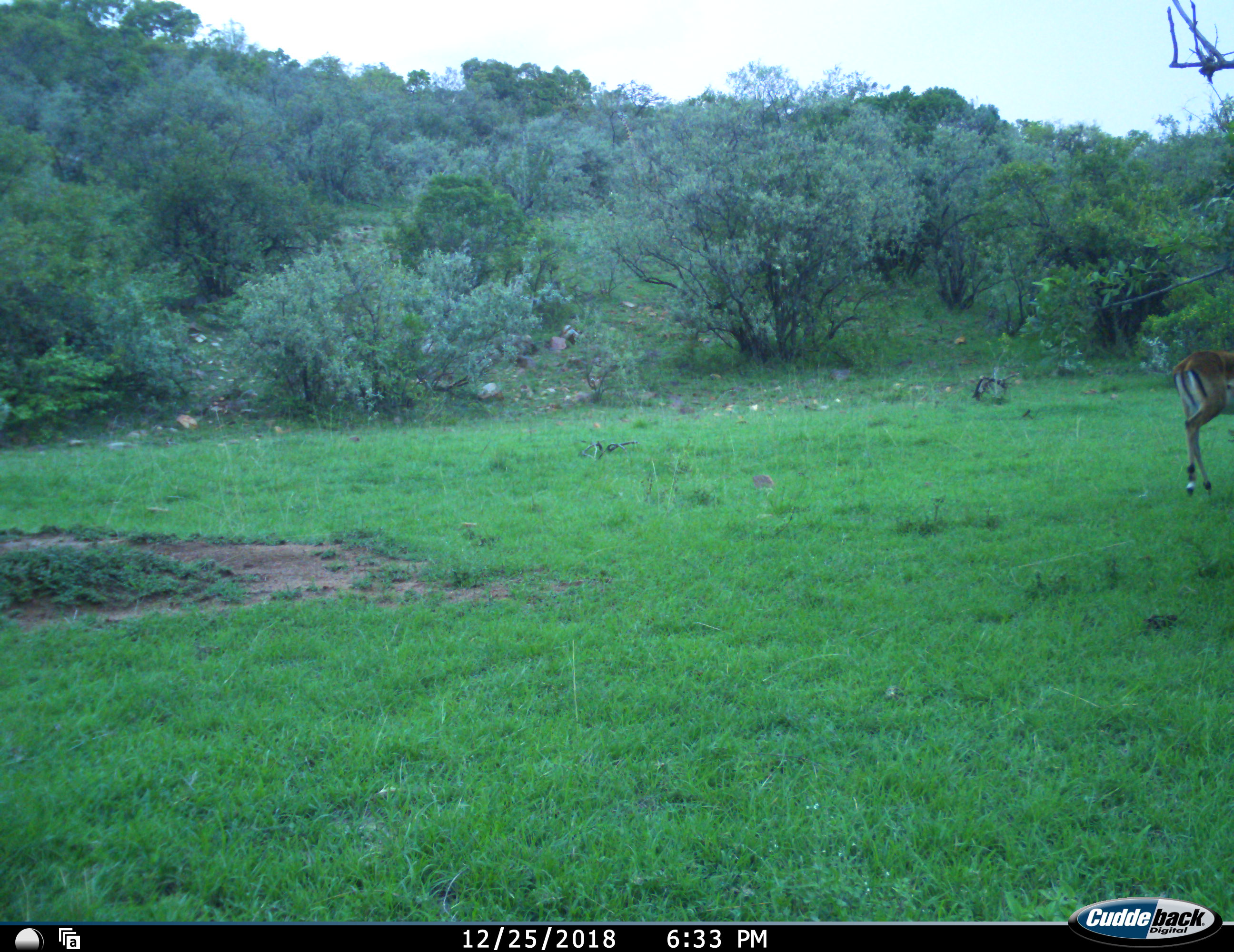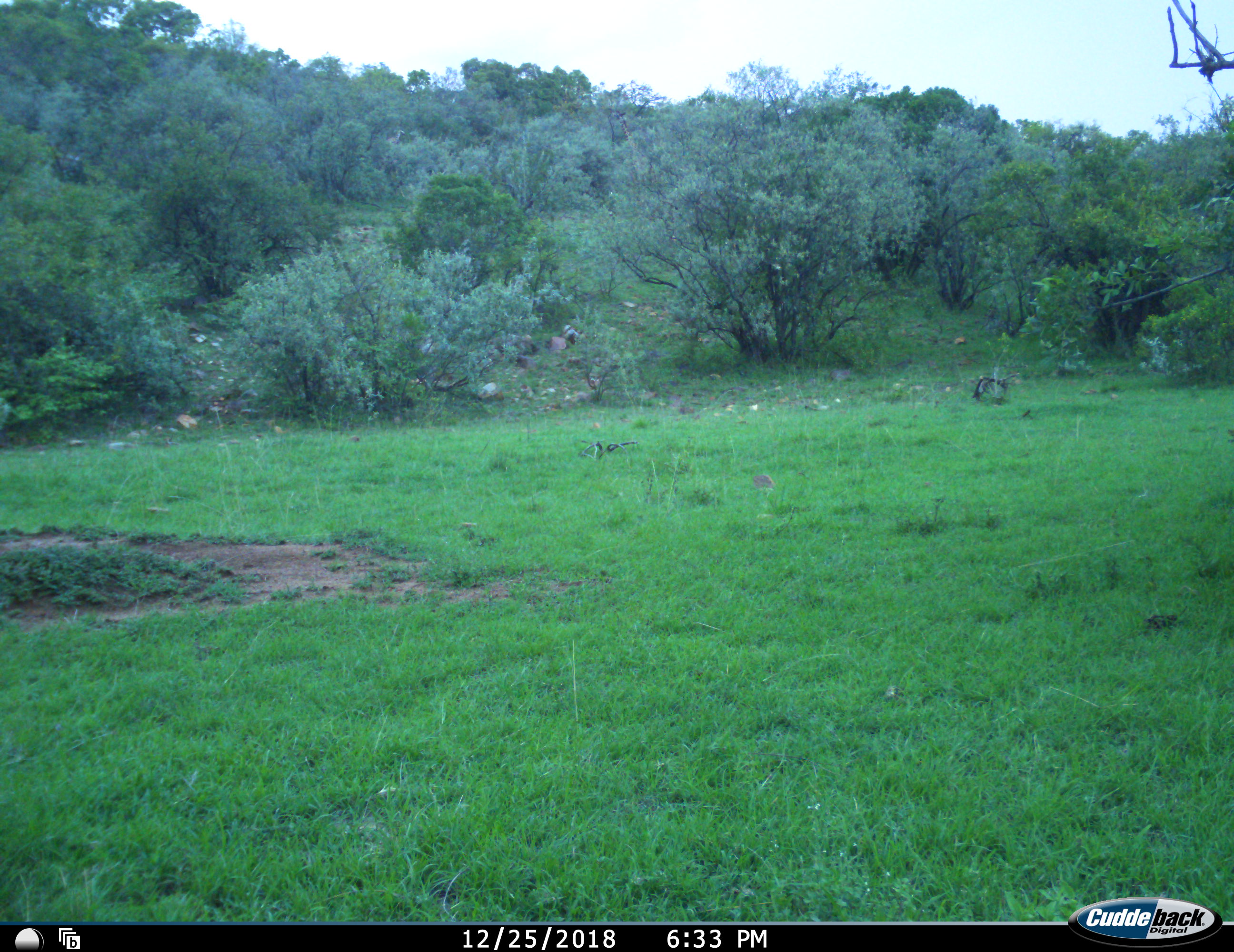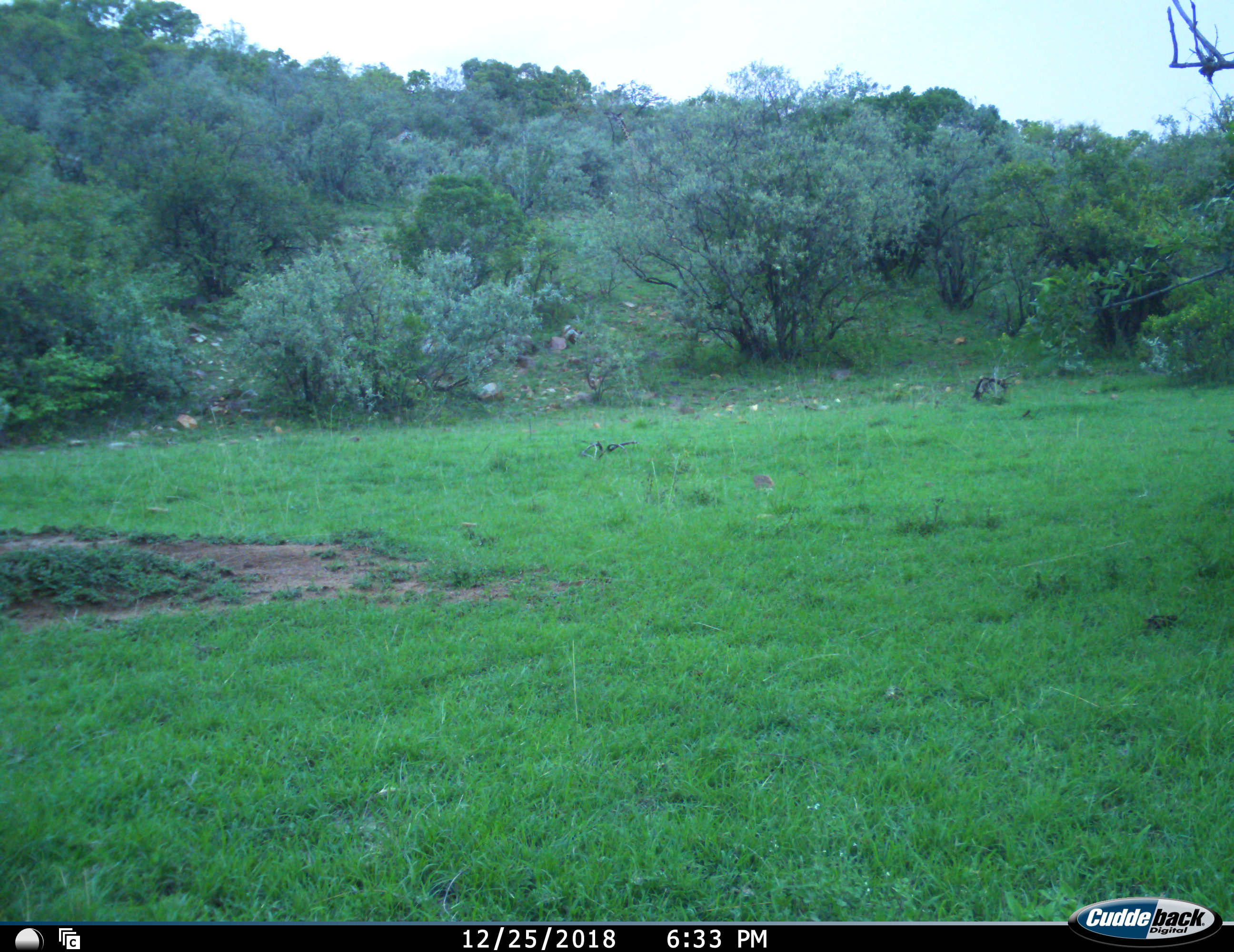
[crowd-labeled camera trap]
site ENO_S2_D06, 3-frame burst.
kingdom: Animalia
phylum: Chordata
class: Mammalia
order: Artiodactyla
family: Bovidae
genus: Aepyceros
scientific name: Aepyceros melampus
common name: impala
Impala (Aepyceros melampus), count 1. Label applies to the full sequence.